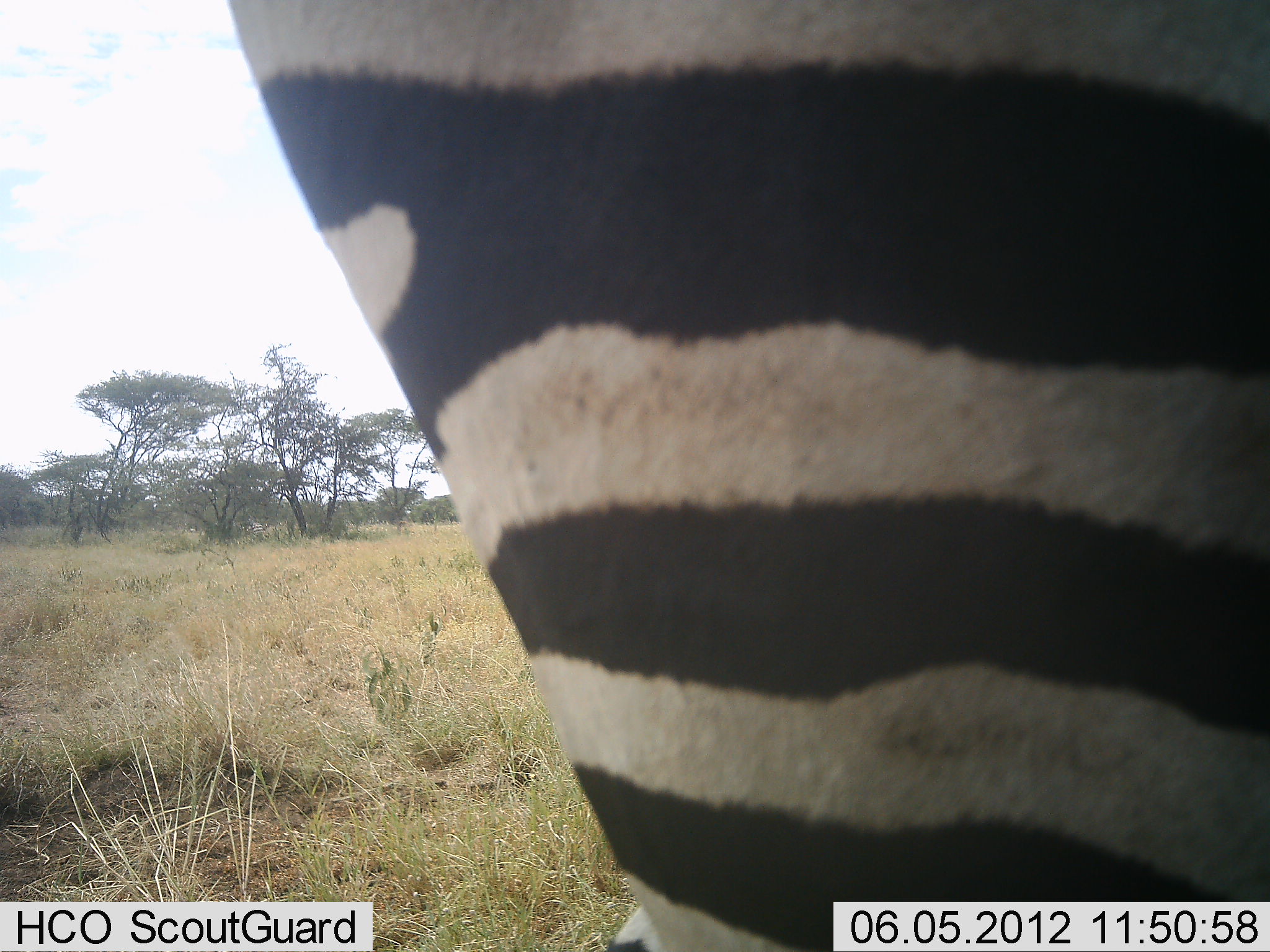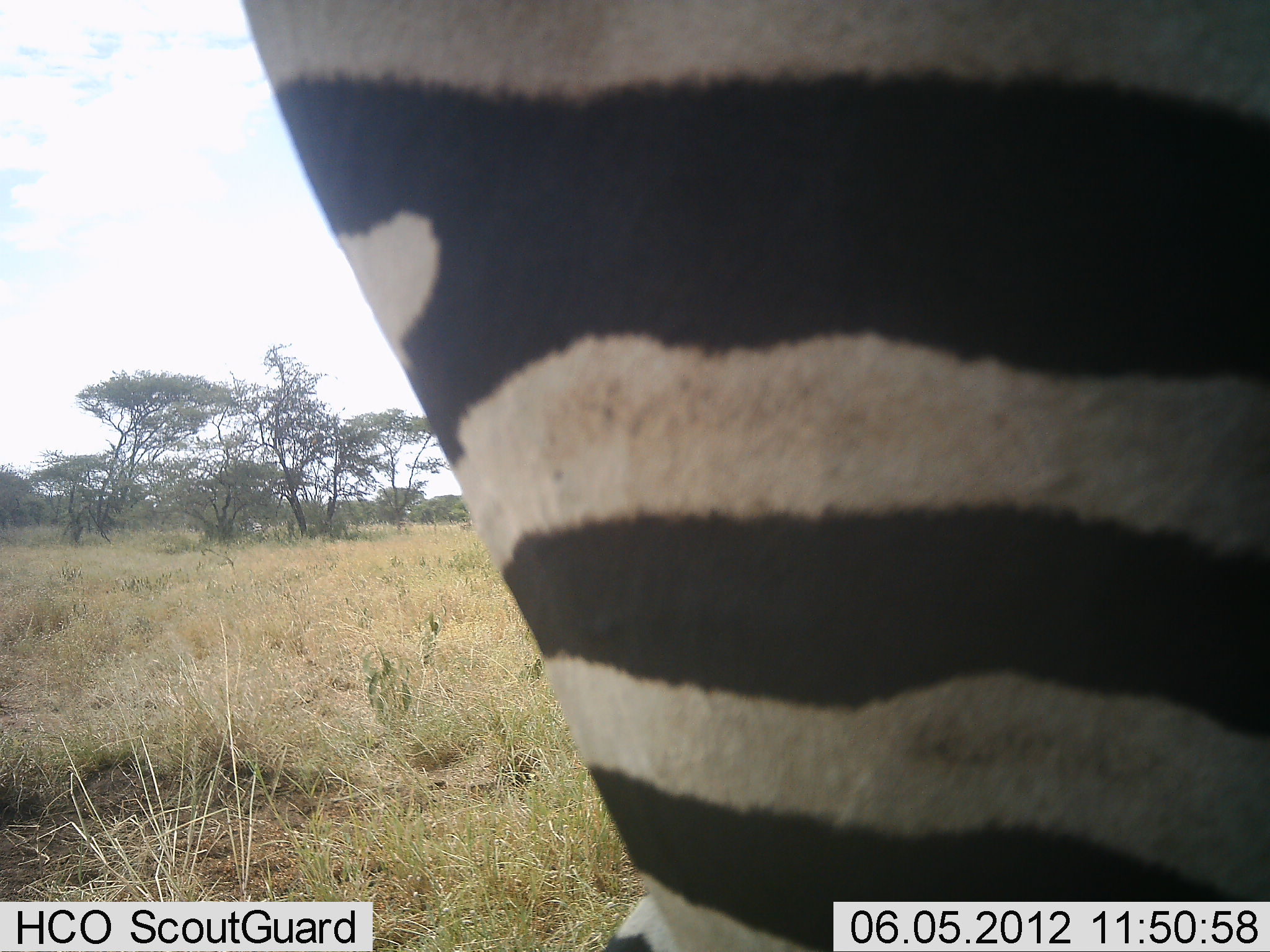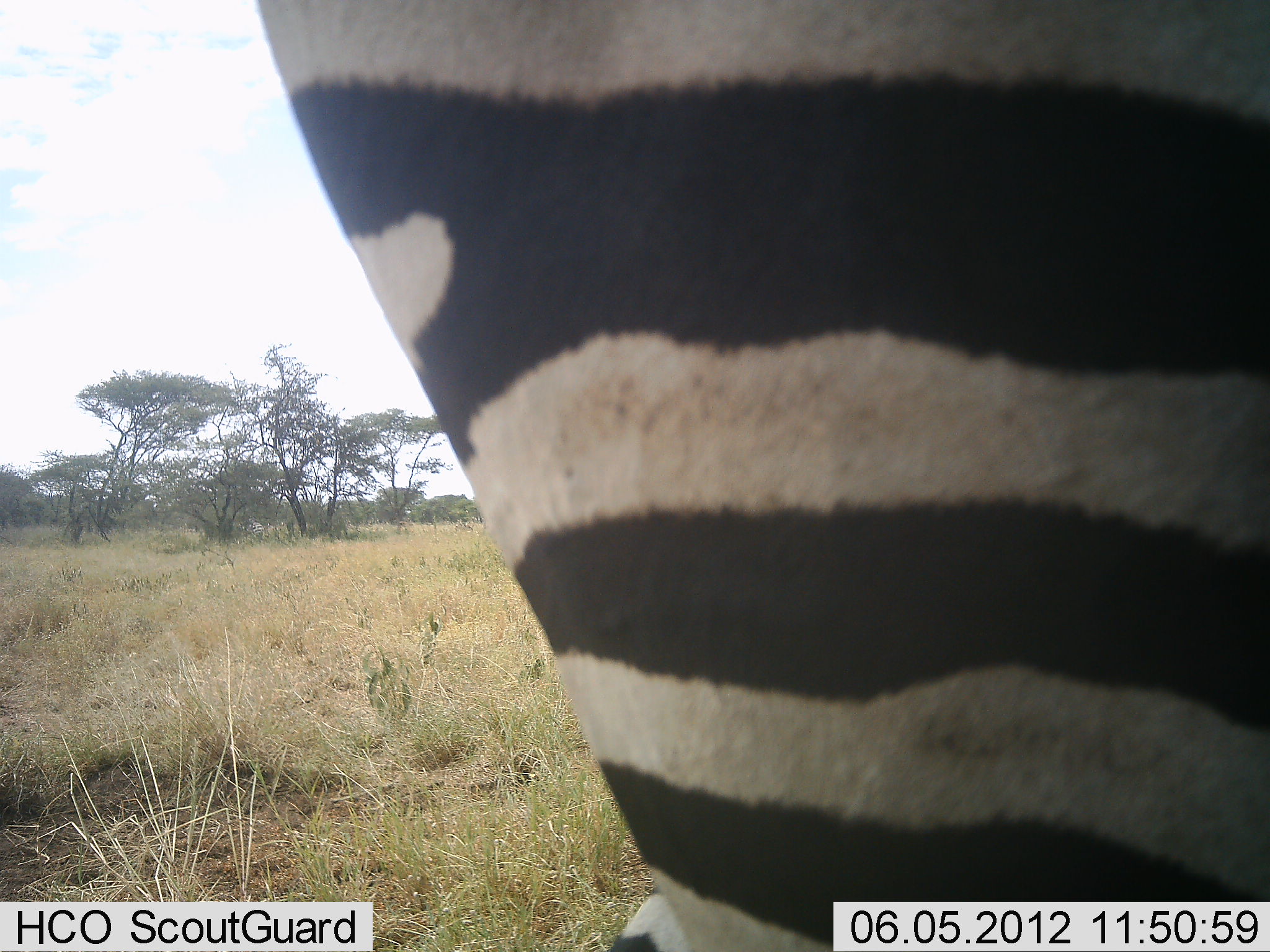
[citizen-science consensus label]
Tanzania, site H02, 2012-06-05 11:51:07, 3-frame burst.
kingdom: Animalia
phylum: Chordata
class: Mammalia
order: Perissodactyla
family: Equidae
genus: Equus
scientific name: Equus quagga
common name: plains zebra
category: zebra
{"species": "zebra (plains zebra) (Equus quagga)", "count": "1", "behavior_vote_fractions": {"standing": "100%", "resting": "0%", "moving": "0%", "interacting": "0%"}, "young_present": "0%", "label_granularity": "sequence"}